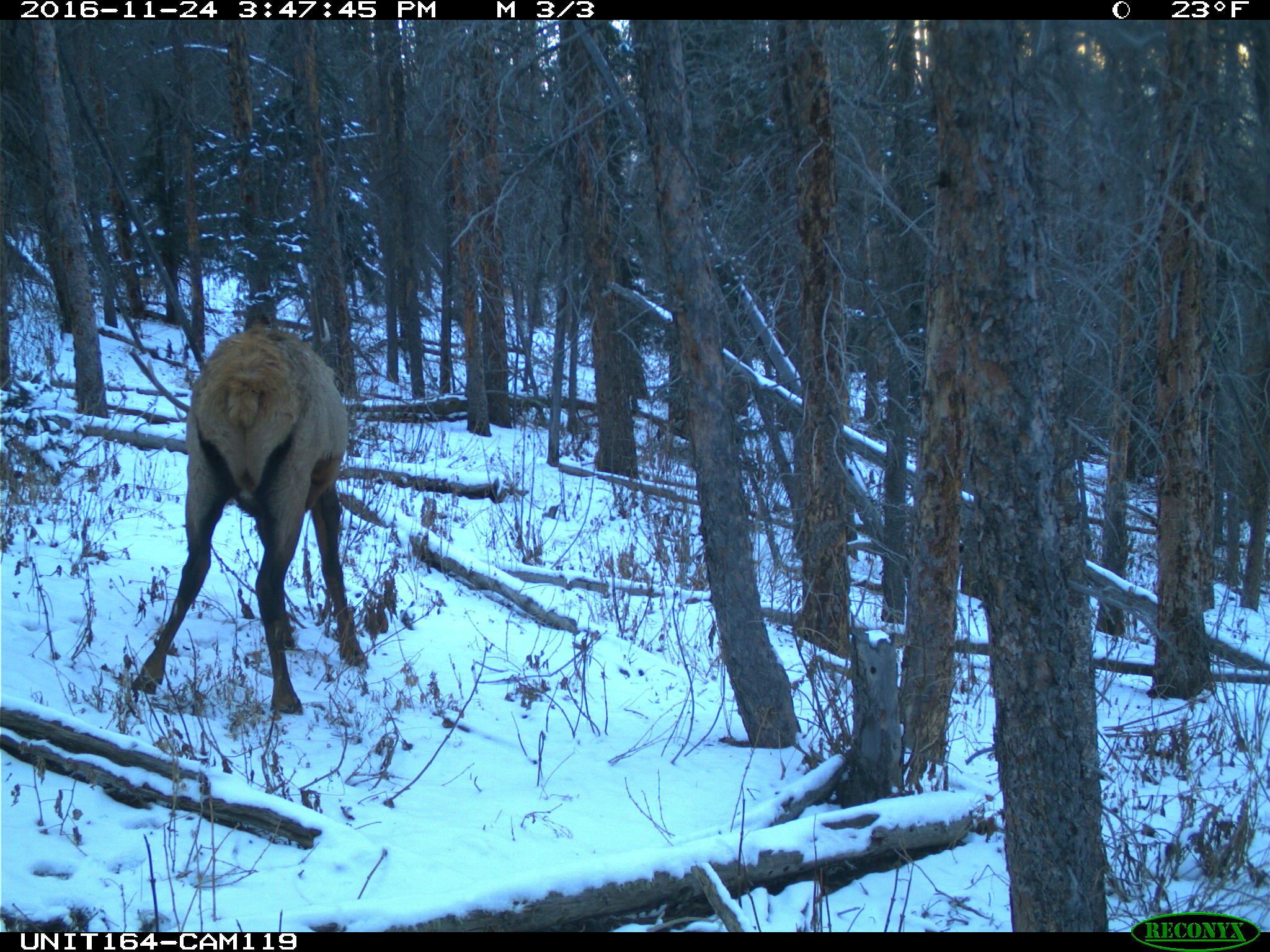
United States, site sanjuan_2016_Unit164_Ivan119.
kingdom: Animalia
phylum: Chordata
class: Mammalia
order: Artiodactyla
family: Cervidae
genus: Cervus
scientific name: Cervus elaphus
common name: red deer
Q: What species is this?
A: Cervus elaphus (red deer).